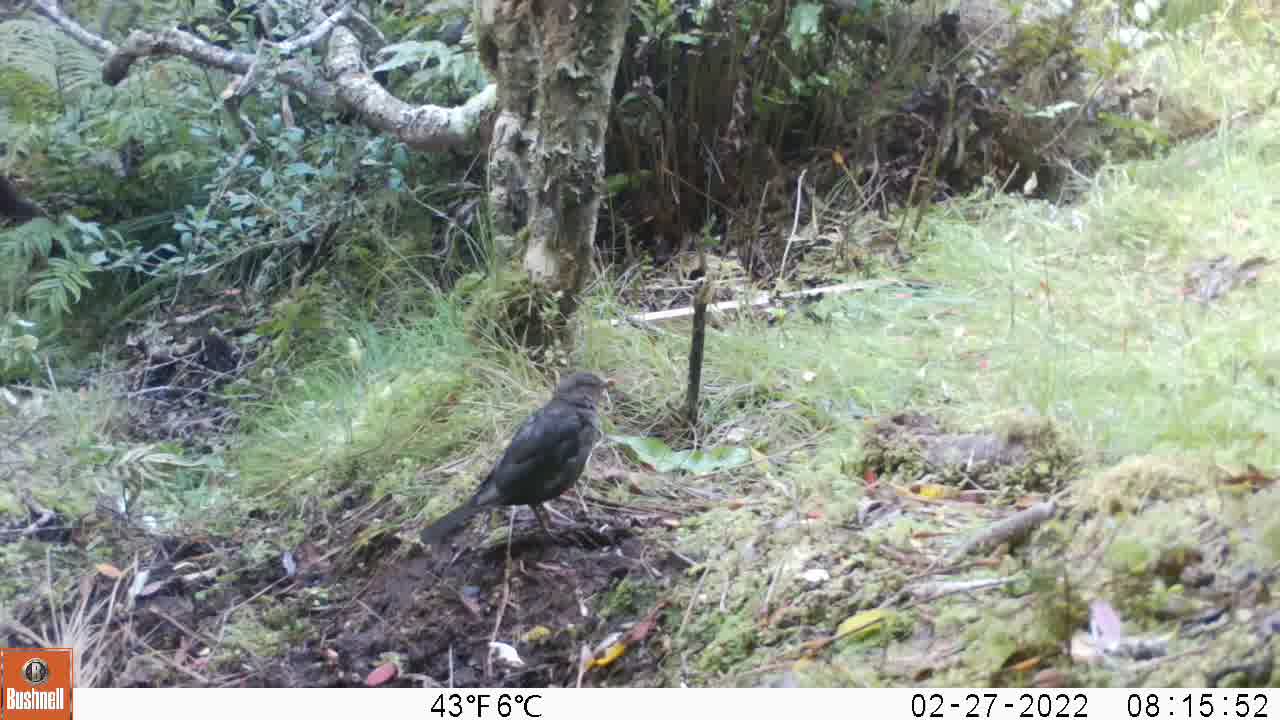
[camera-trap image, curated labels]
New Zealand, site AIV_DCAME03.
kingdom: Animalia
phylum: Chordata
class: Aves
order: Passeriformes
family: Turdidae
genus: Turdus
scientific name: Turdus merula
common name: eurasian blackbird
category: blackbird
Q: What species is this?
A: Blackbird (eurasian blackbird) (Turdus merula).